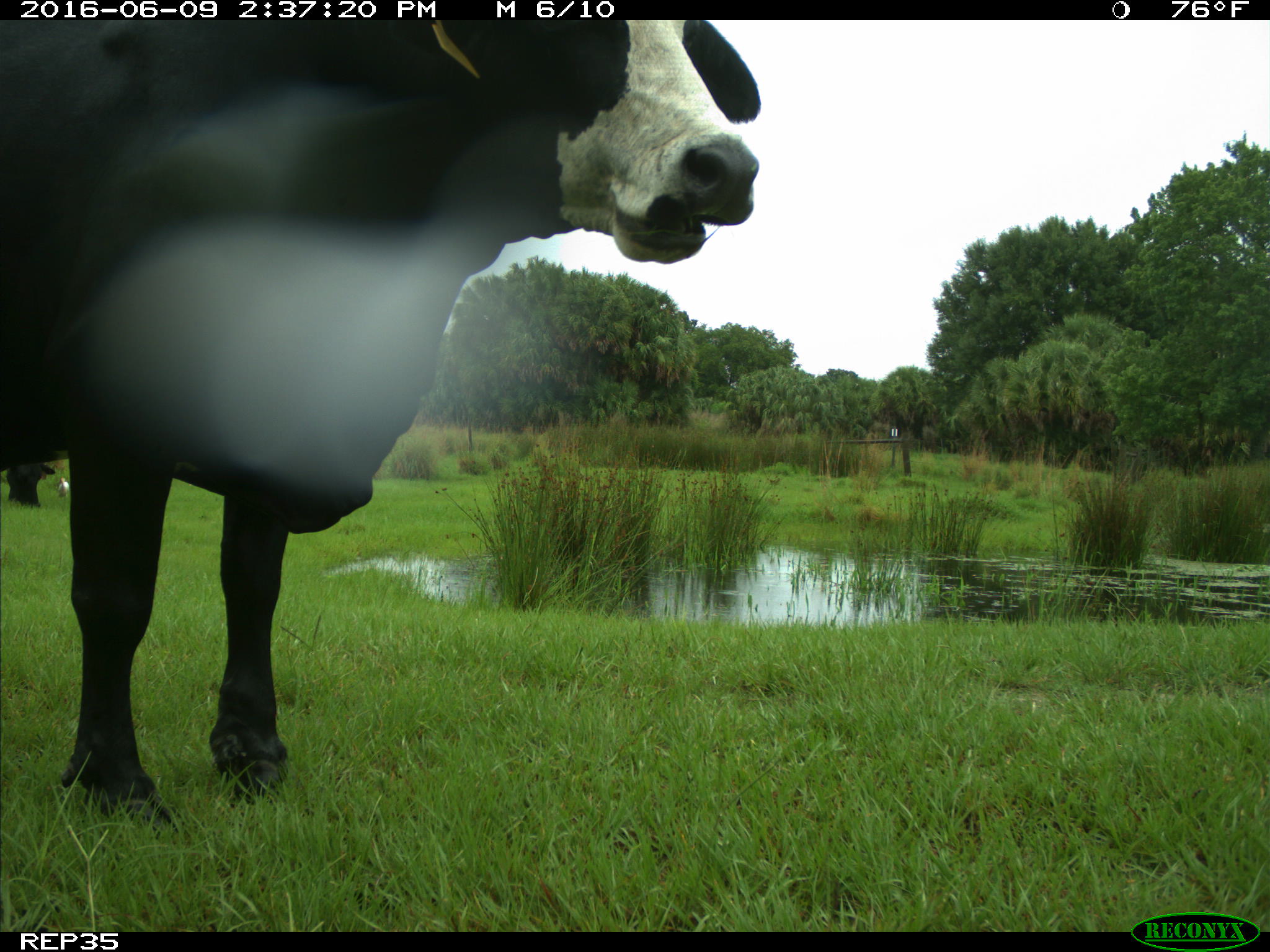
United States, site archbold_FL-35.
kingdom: Animalia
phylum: Chordata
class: Mammalia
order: Artiodactyla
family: Bovidae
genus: Bos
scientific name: Bos taurus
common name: domestic cow